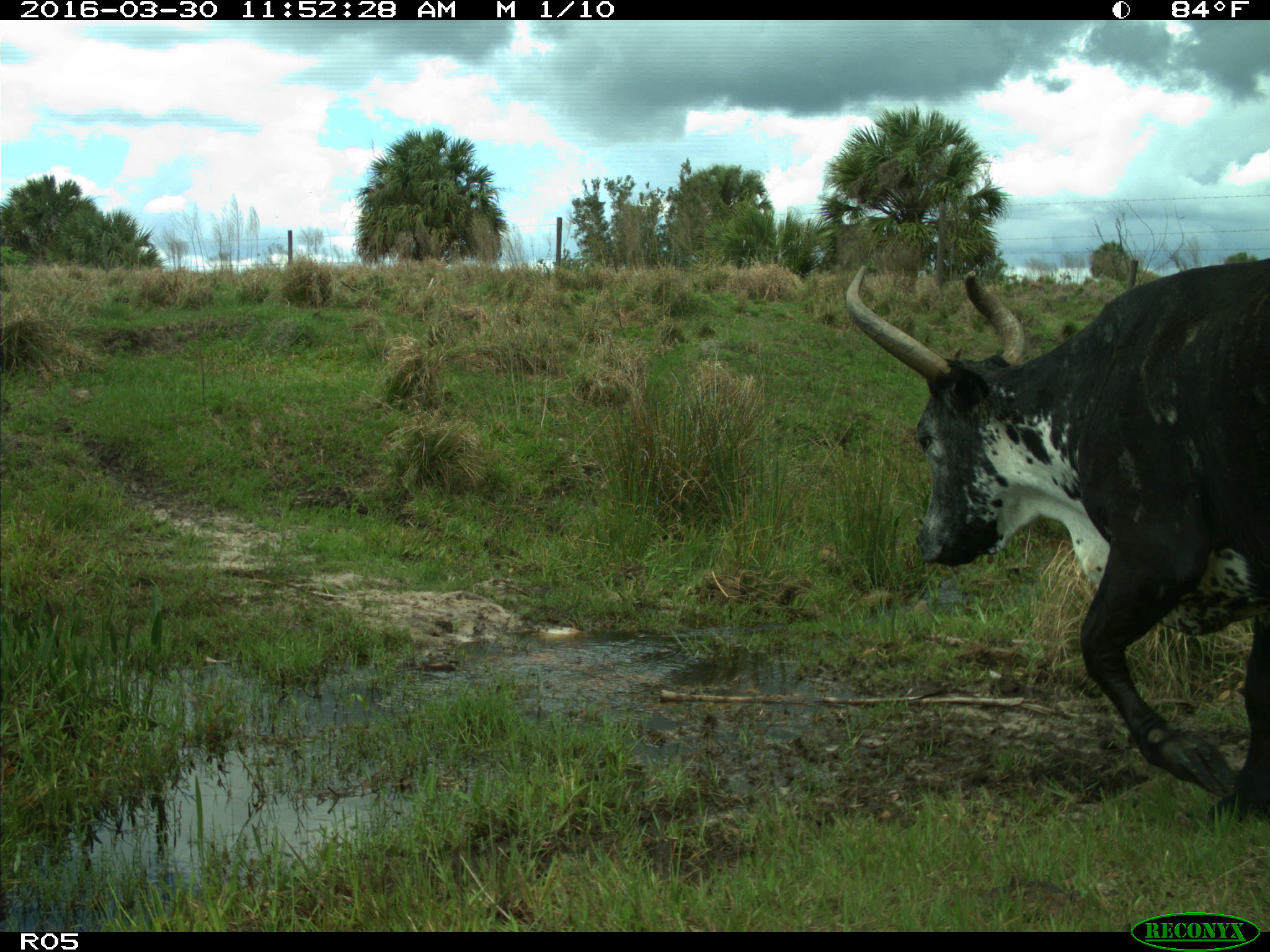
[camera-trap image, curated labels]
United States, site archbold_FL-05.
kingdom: Animalia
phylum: Chordata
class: Mammalia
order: Artiodactyla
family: Bovidae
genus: Bos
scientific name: Bos taurus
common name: domestic cow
Bos taurus (domestic cow).